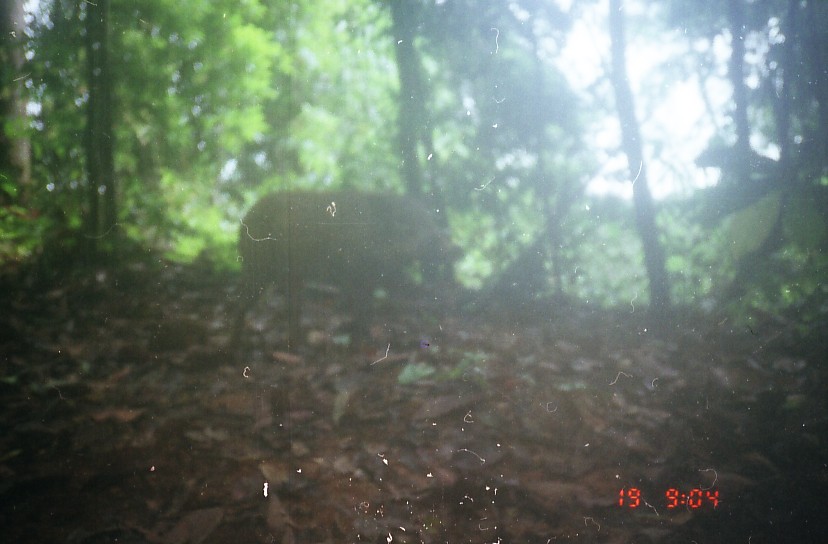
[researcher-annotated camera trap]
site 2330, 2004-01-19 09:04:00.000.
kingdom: Animalia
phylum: Chordata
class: Mammalia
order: Artiodactyla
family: Suidae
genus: Sus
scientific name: Sus scrofa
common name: wild boar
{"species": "Sus scrofa (wild boar)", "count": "1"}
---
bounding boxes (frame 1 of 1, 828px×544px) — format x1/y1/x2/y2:
sus scrofa: 228/189/466/347